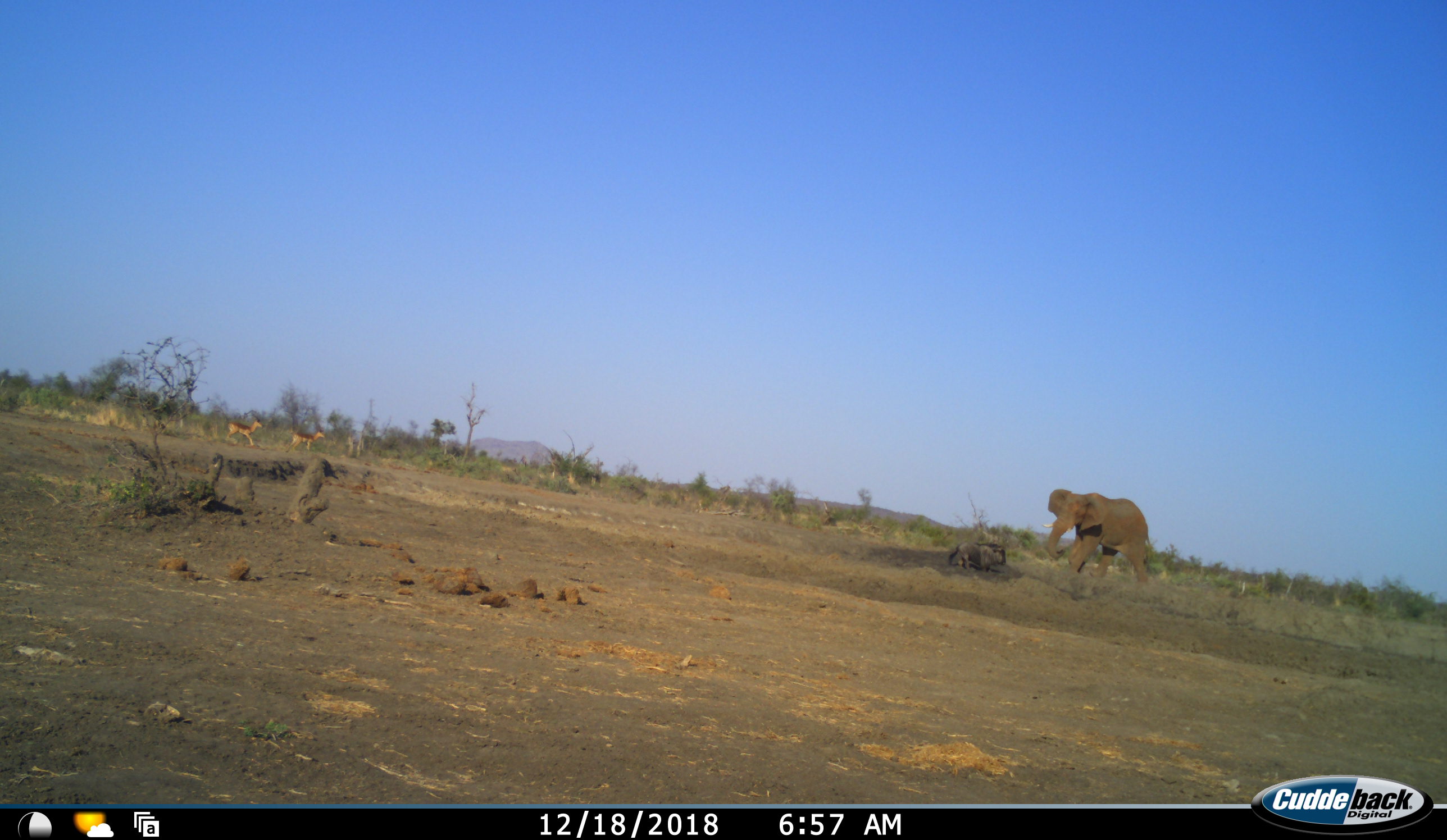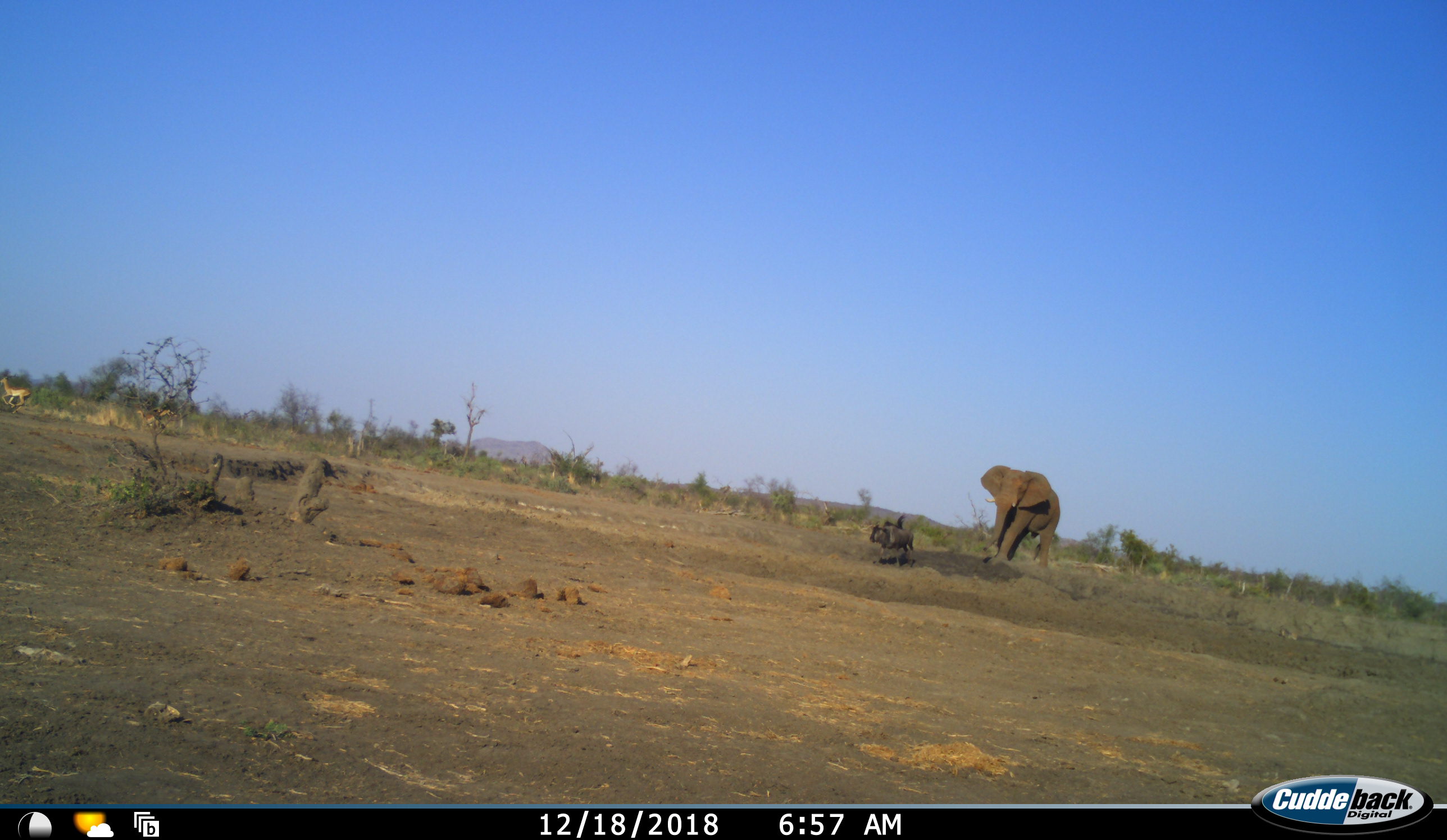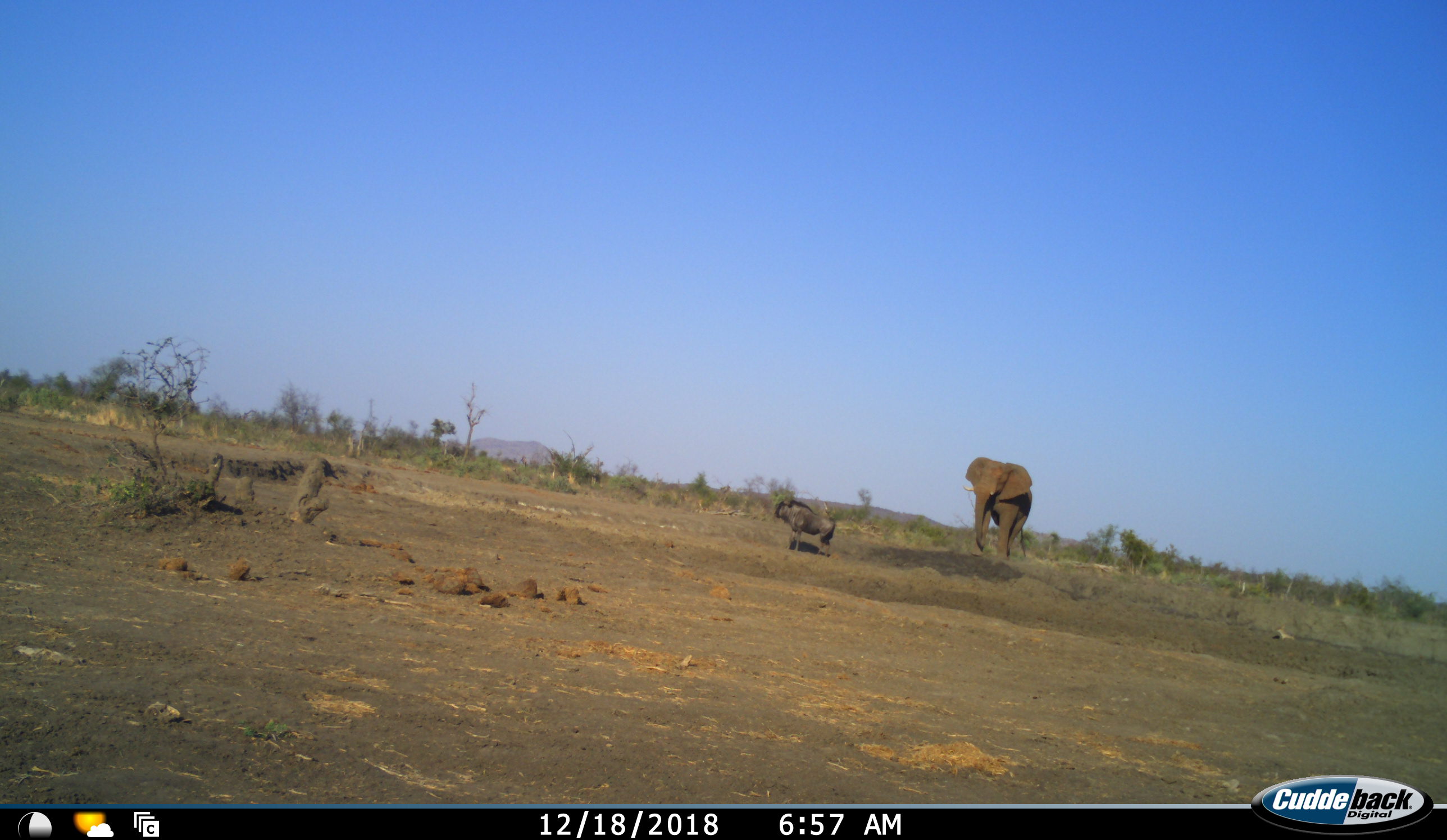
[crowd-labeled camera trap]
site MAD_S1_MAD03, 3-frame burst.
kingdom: Animalia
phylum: Chordata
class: Mammalia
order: Proboscidea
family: Elephantidae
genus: Loxodonta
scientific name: Loxodonta africana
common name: african bush elephant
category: elephant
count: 1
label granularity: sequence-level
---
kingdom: Animalia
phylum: Chordata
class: Mammalia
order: Artiodactyla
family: Bovidae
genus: Aepyceros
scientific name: Aepyceros melampus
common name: impala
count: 2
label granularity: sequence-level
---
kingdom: Animalia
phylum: Chordata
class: Mammalia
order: Artiodactyla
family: Bovidae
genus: Connochaetes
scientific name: Connochaetes taurinus taurinus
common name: blue wildebeest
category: wildebeestblue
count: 1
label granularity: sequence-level